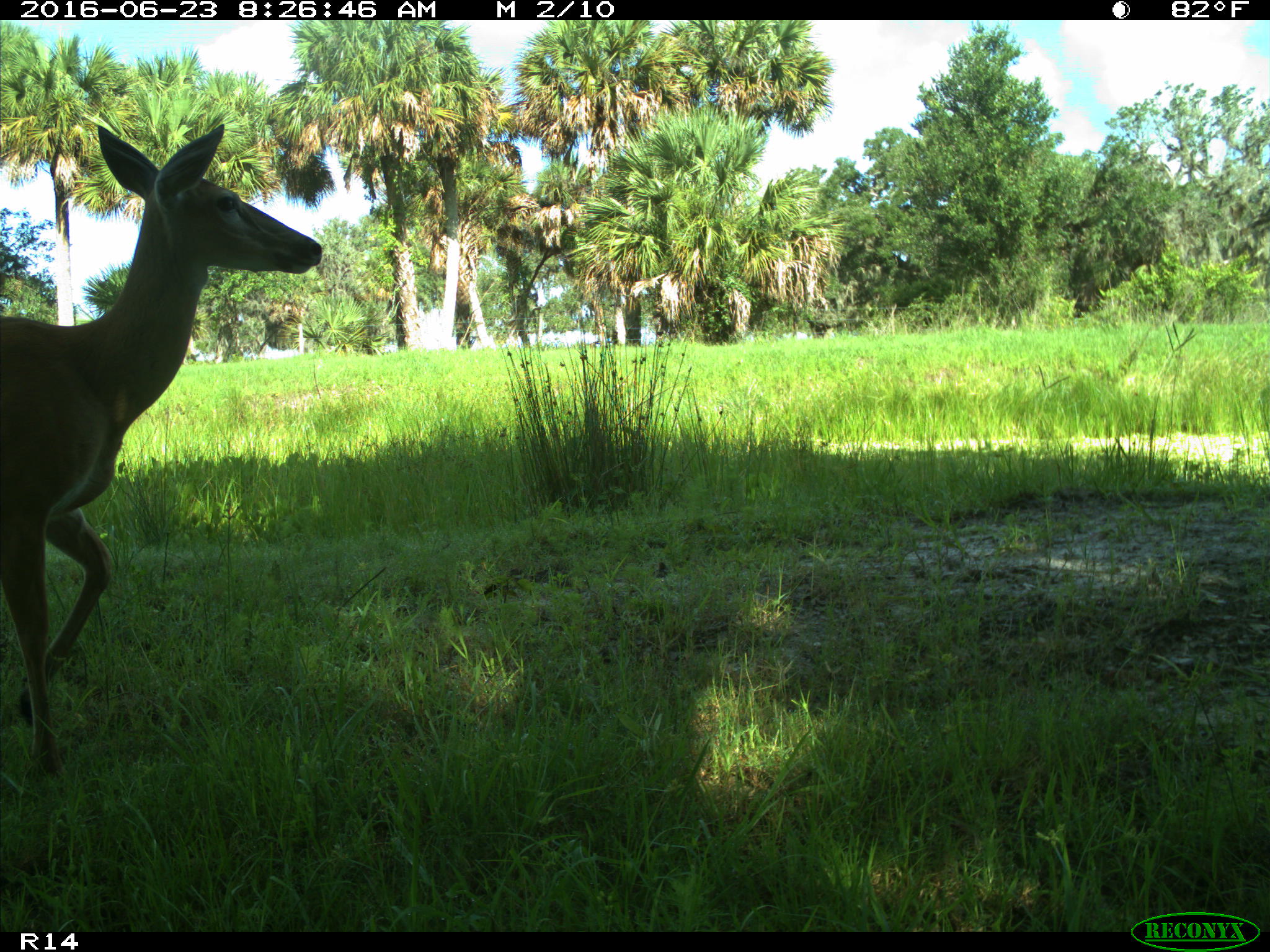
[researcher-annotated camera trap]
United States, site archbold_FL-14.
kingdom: Animalia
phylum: Chordata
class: Mammalia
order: Artiodactyla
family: Cervidae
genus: Odocoileus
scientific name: Odocoileus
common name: deer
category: unidentified deer